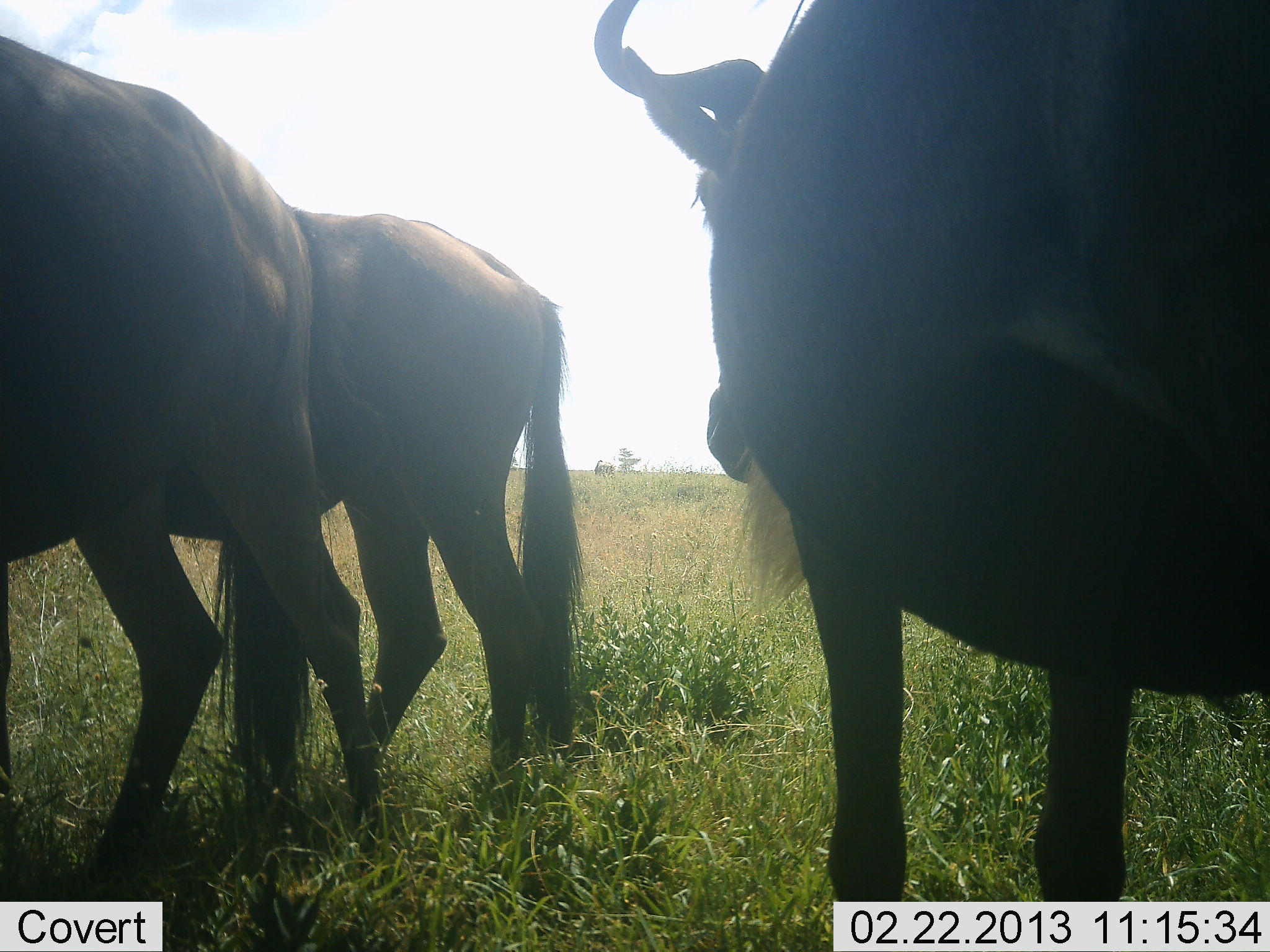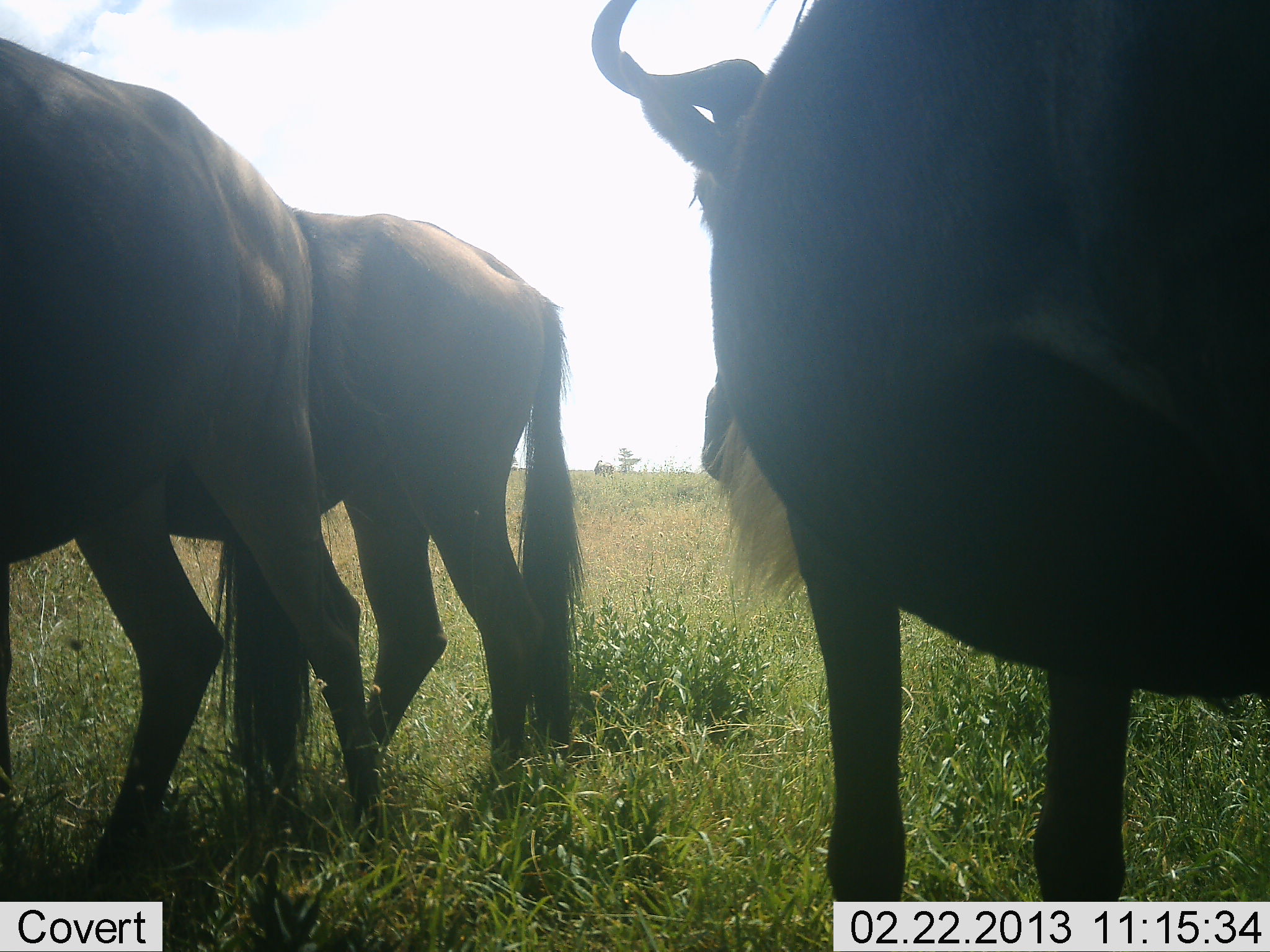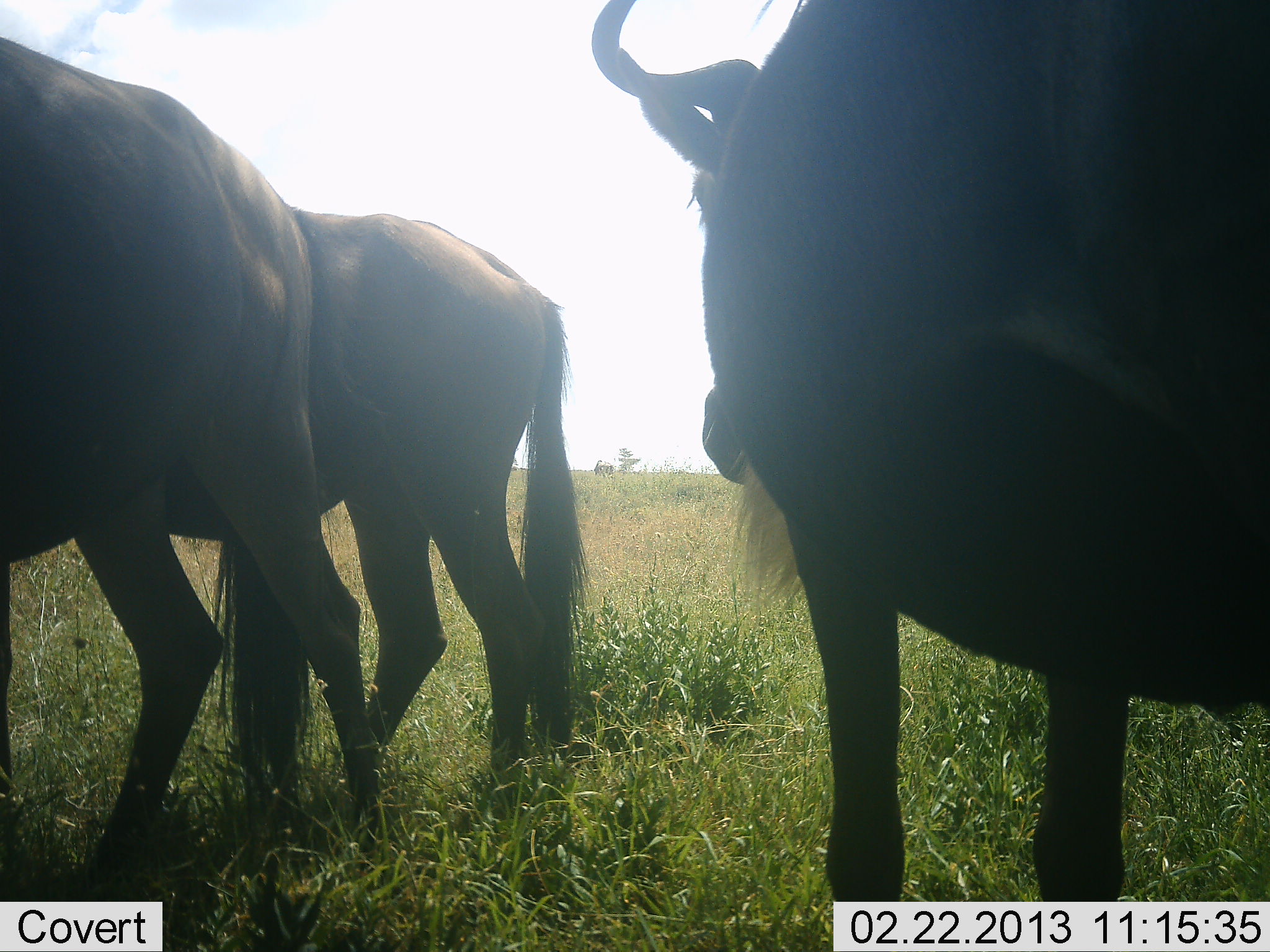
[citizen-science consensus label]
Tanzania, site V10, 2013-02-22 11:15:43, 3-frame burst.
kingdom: Animalia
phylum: Chordata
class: Mammalia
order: Artiodactyla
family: Bovidae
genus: Connochaetes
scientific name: Connochaetes taurinus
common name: blue wildebeest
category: wildebeest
Wildebeest (blue wildebeest) (Connochaetes taurinus), count 3. Behavior (volunteer vote fractions): standing 91%, resting 9%, moving 0%, interacting 4%. Young present (vote fraction): 0%. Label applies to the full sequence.